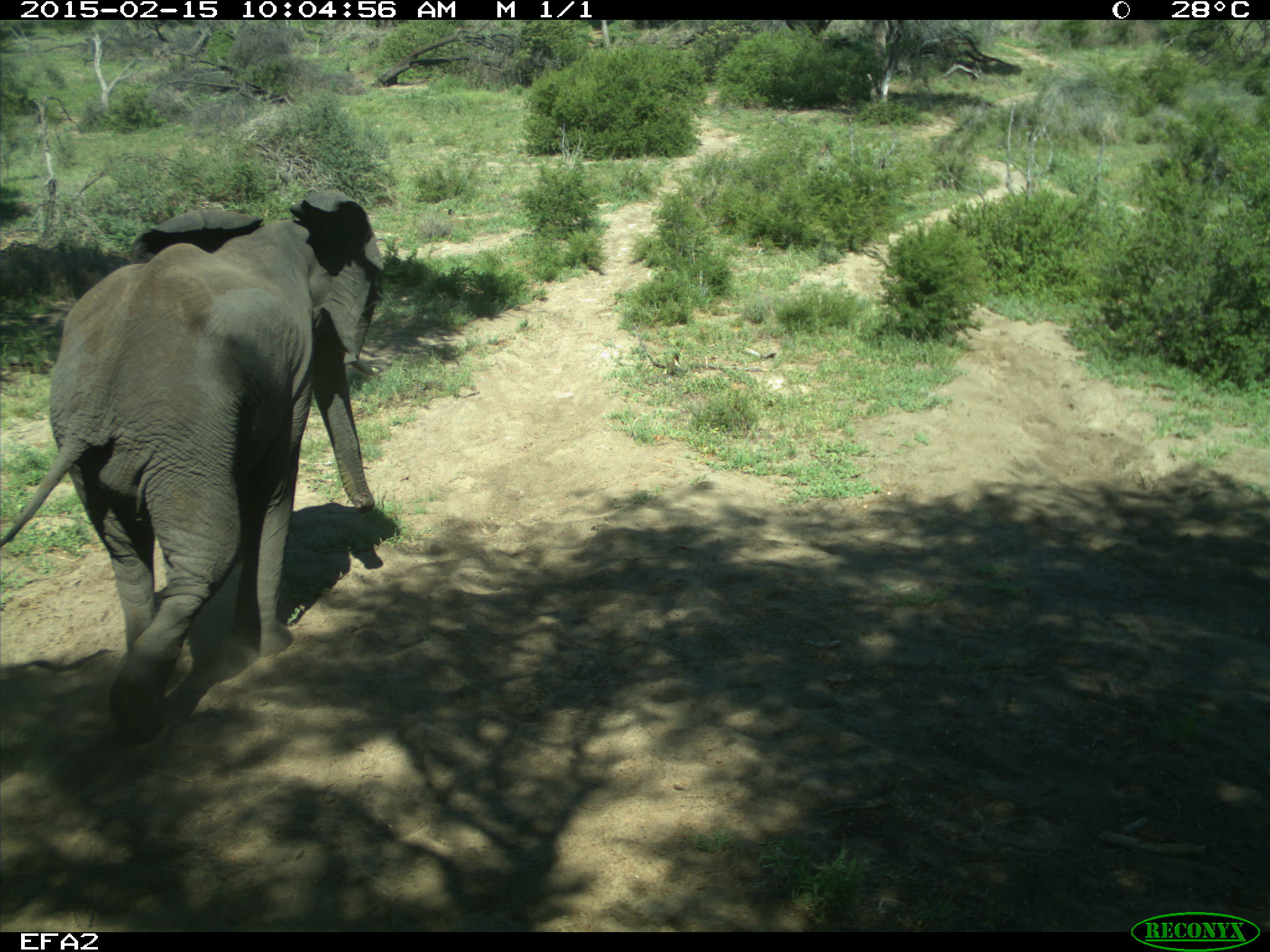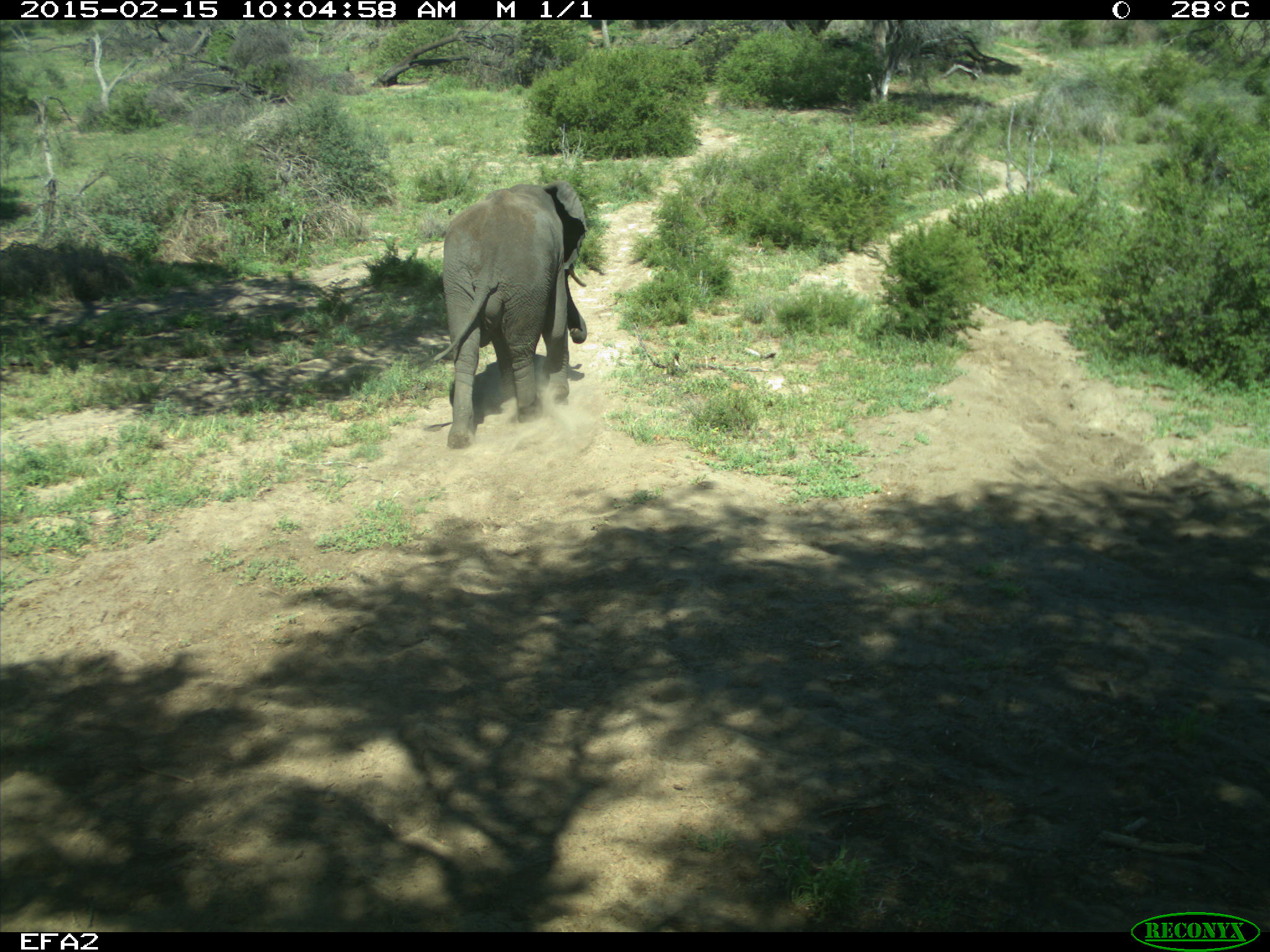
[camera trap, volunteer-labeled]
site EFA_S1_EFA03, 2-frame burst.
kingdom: Animalia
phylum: Chordata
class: Mammalia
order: Proboscidea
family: Elephantidae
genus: Loxodonta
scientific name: Loxodonta africana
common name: african bush elephant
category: elephant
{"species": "elephant (african bush elephant) (Loxodonta africana)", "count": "2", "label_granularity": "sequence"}